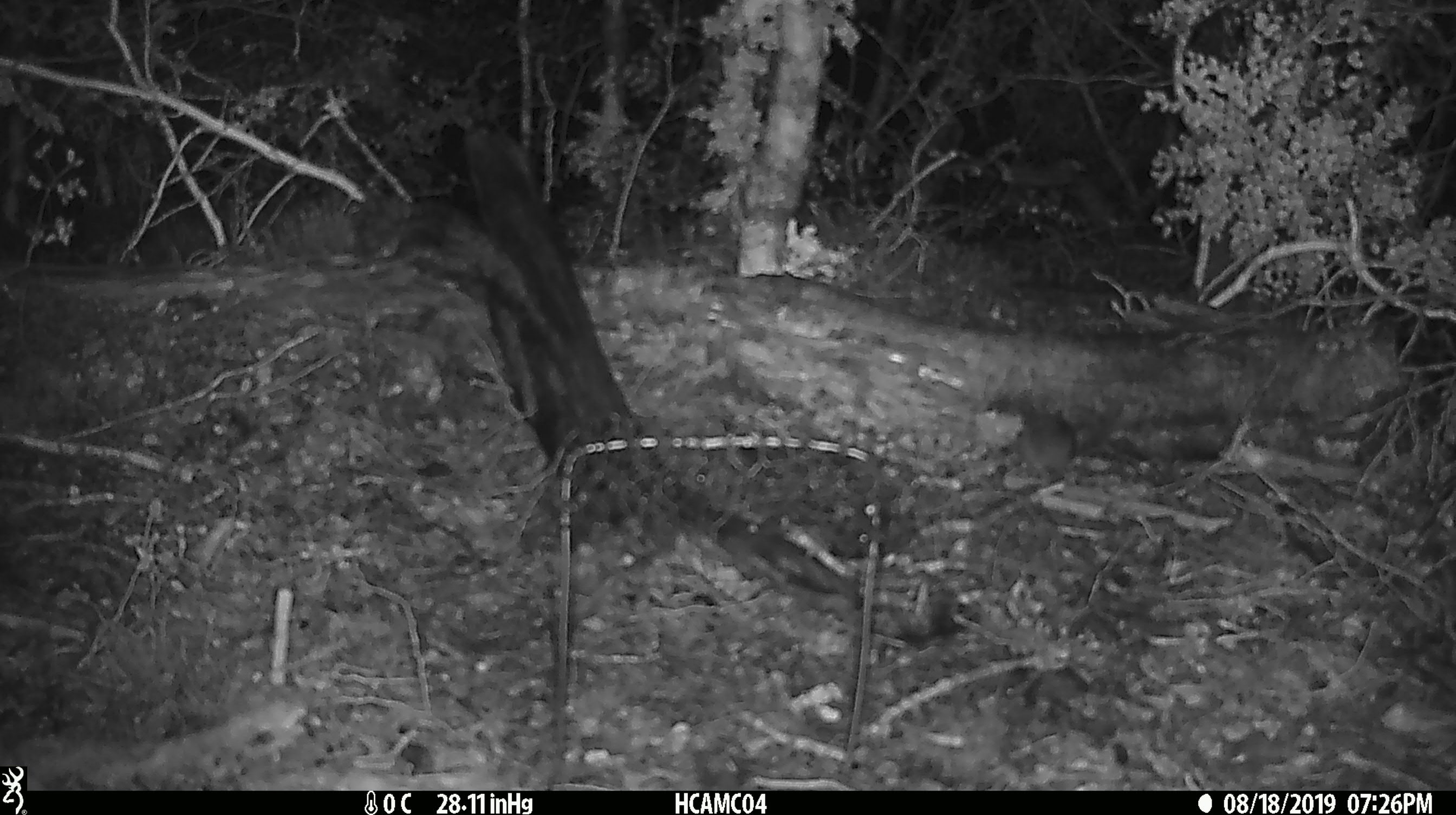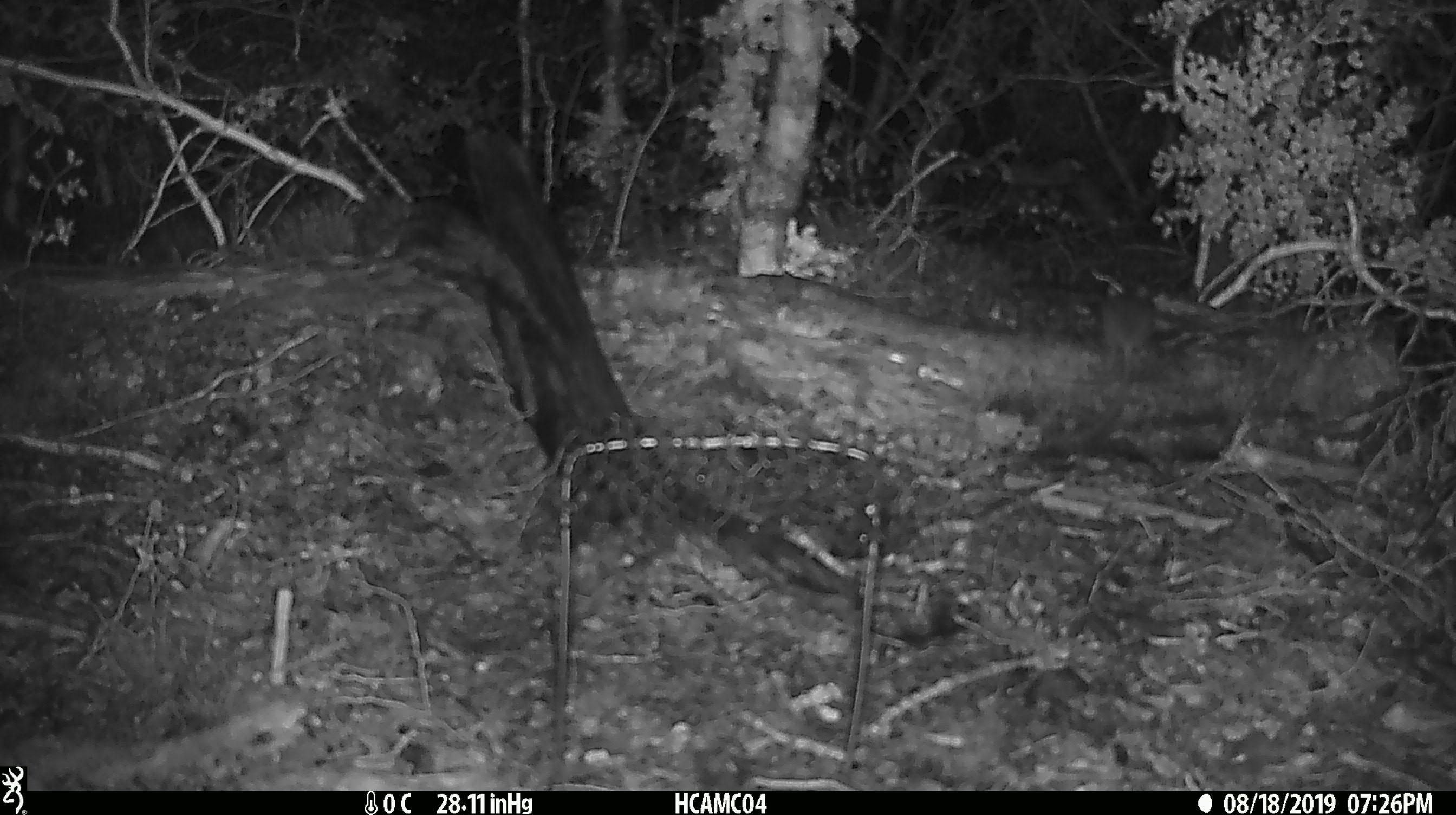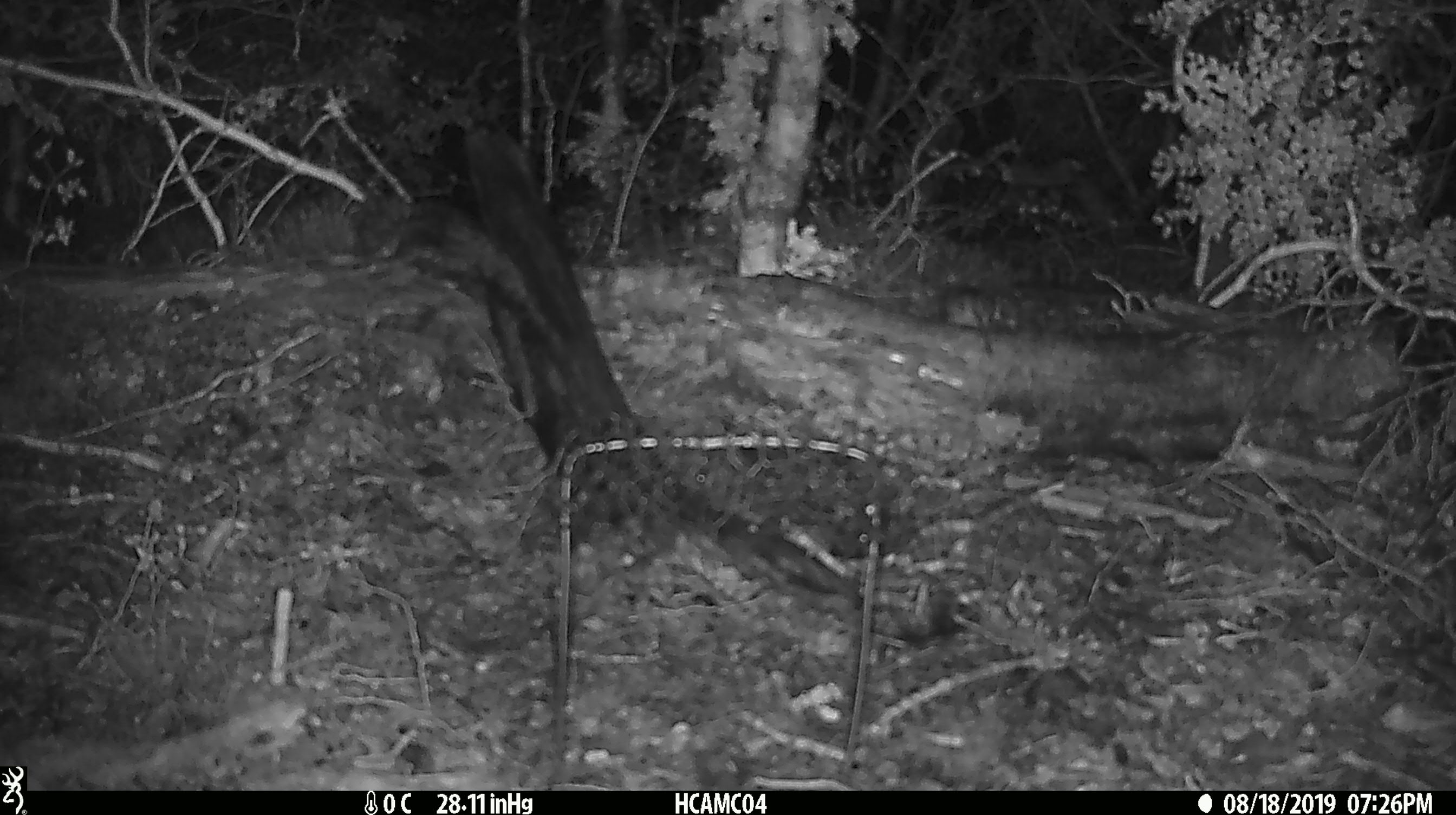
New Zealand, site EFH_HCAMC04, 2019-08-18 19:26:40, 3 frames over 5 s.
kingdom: Animalia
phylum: Chordata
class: Mammalia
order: Rodentia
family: Muridae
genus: Mus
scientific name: Mus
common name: mouse